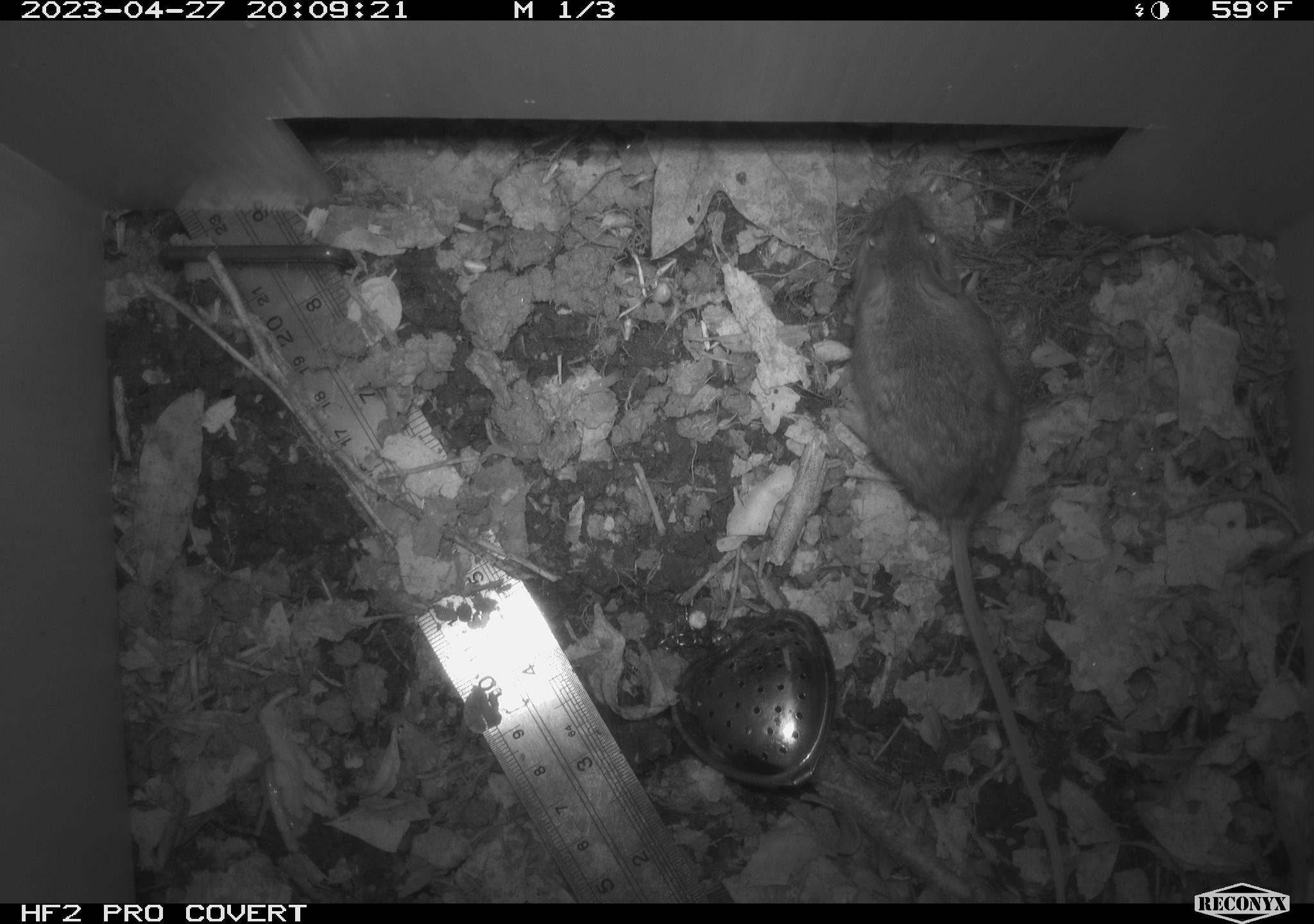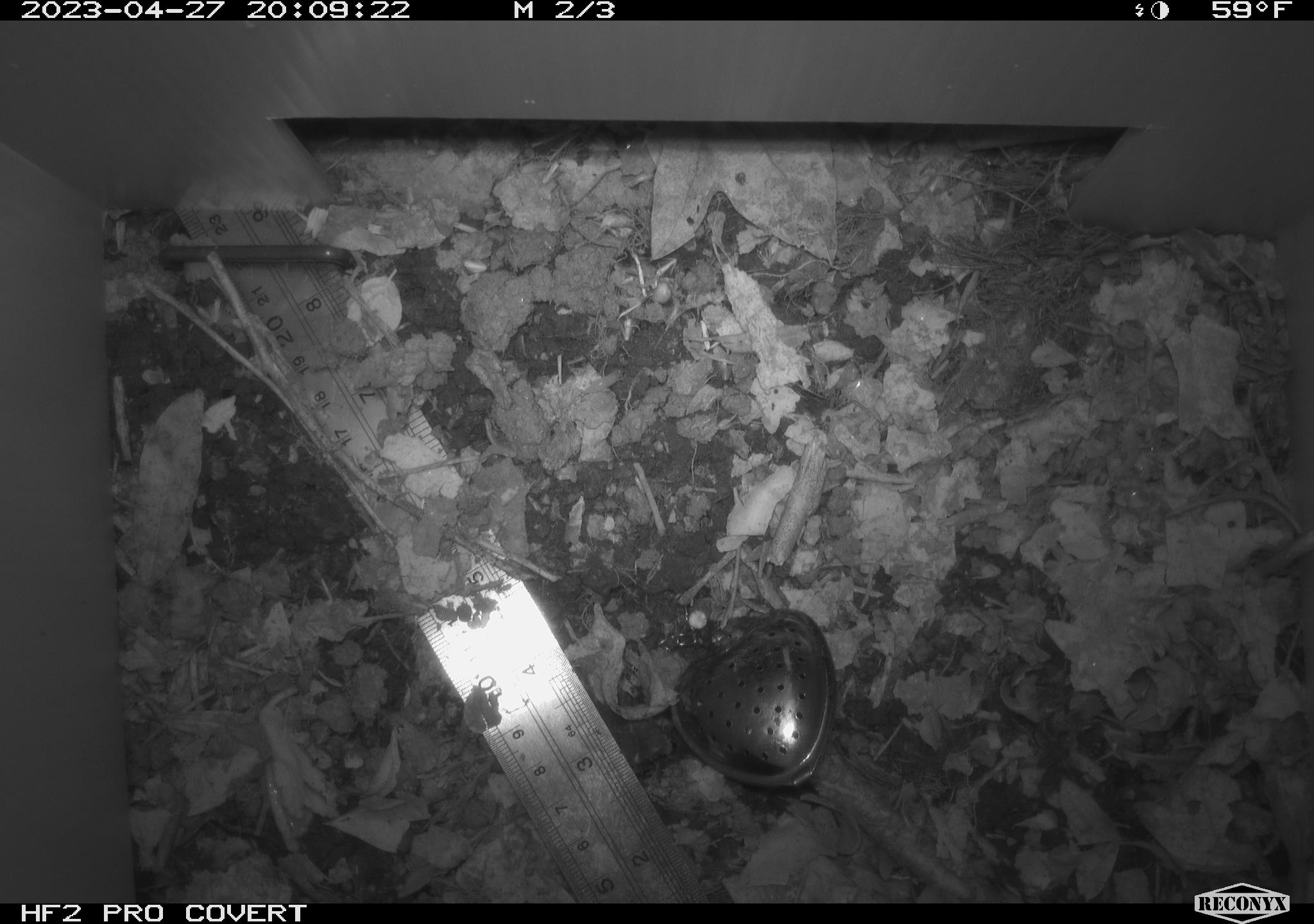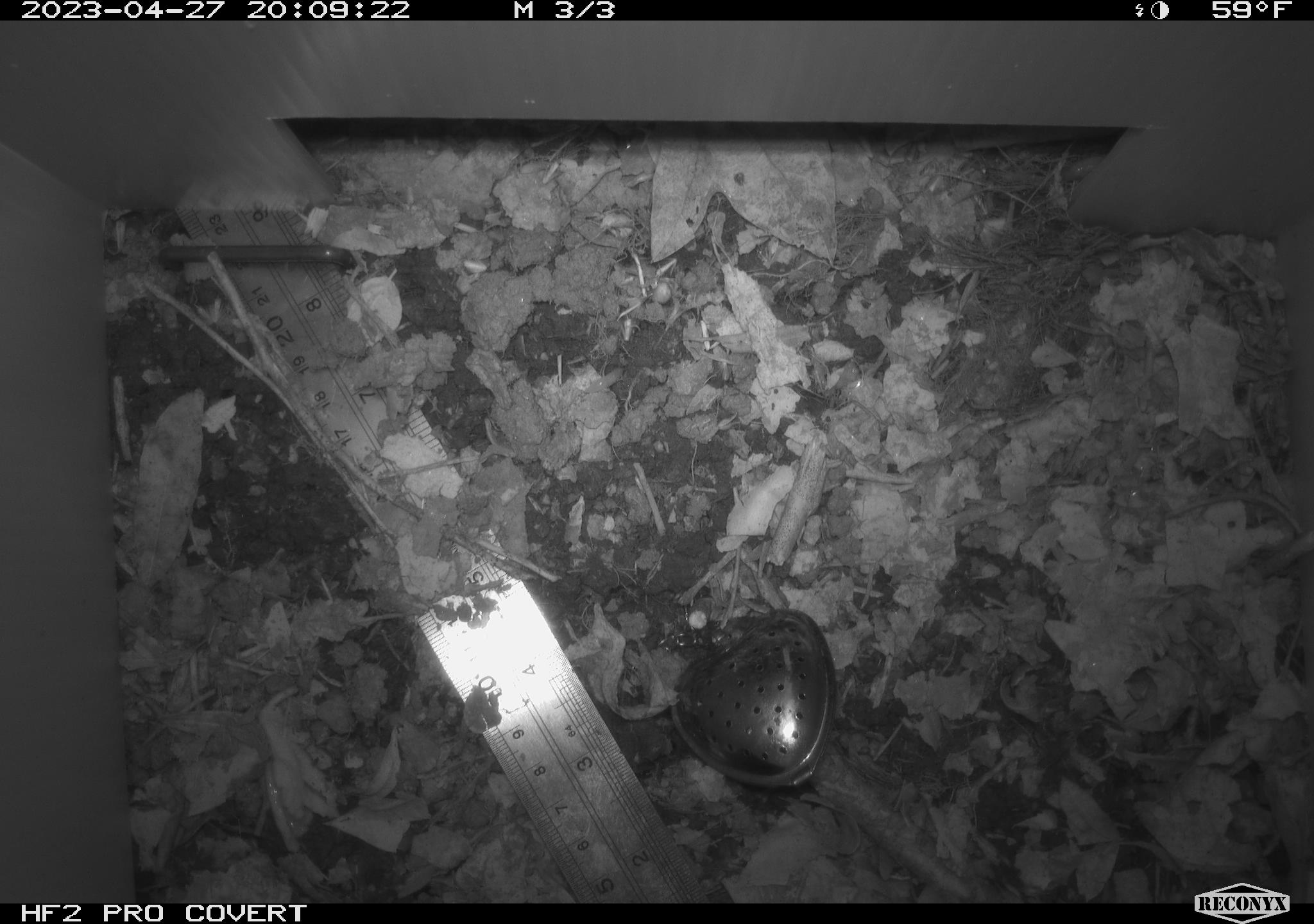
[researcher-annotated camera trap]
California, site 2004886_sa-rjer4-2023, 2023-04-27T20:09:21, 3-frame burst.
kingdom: Animalia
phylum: Chordata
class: Mammalia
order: Rodentia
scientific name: Rodentia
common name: mouse species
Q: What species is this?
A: Mouse species (Rodentia).